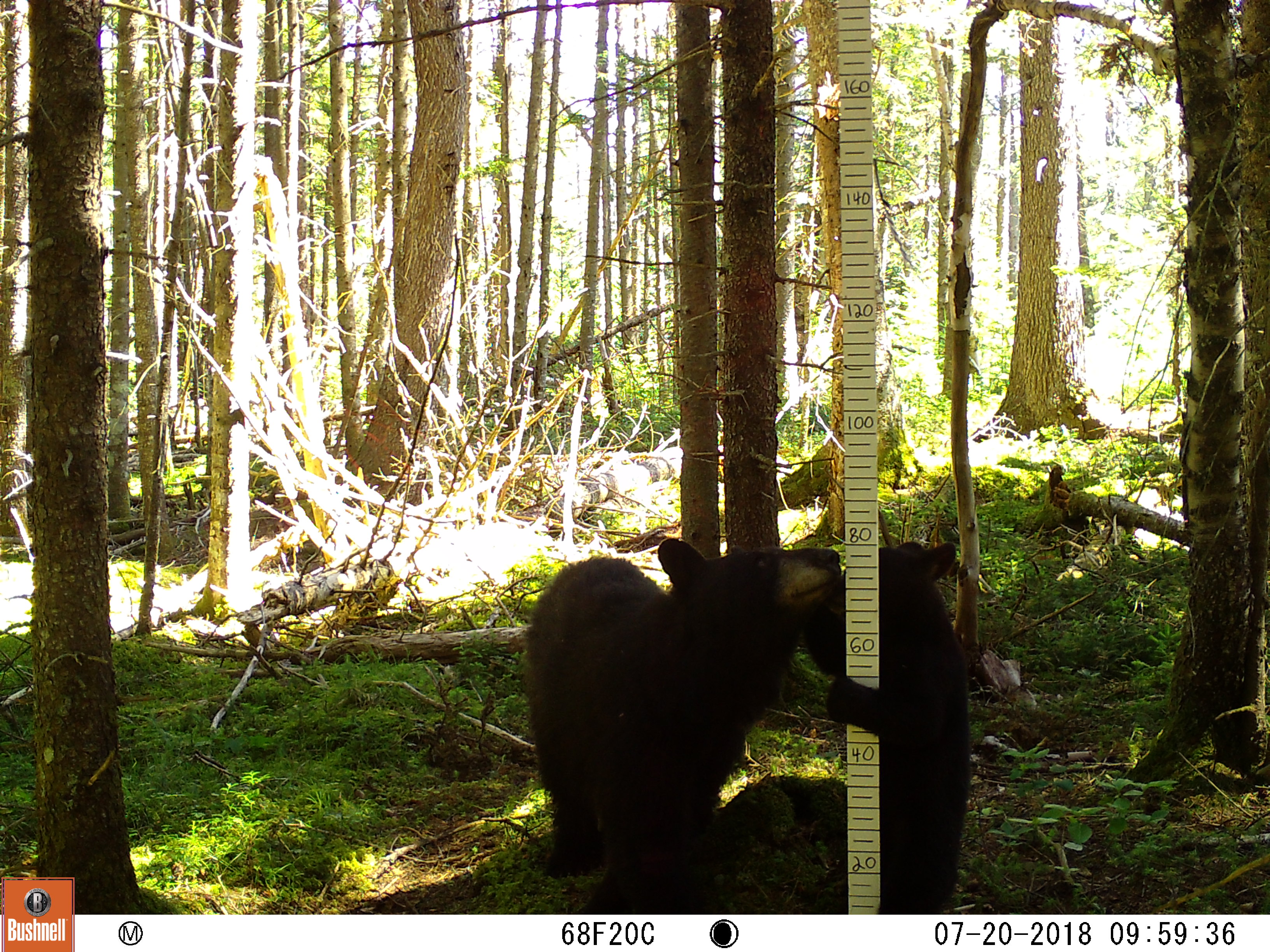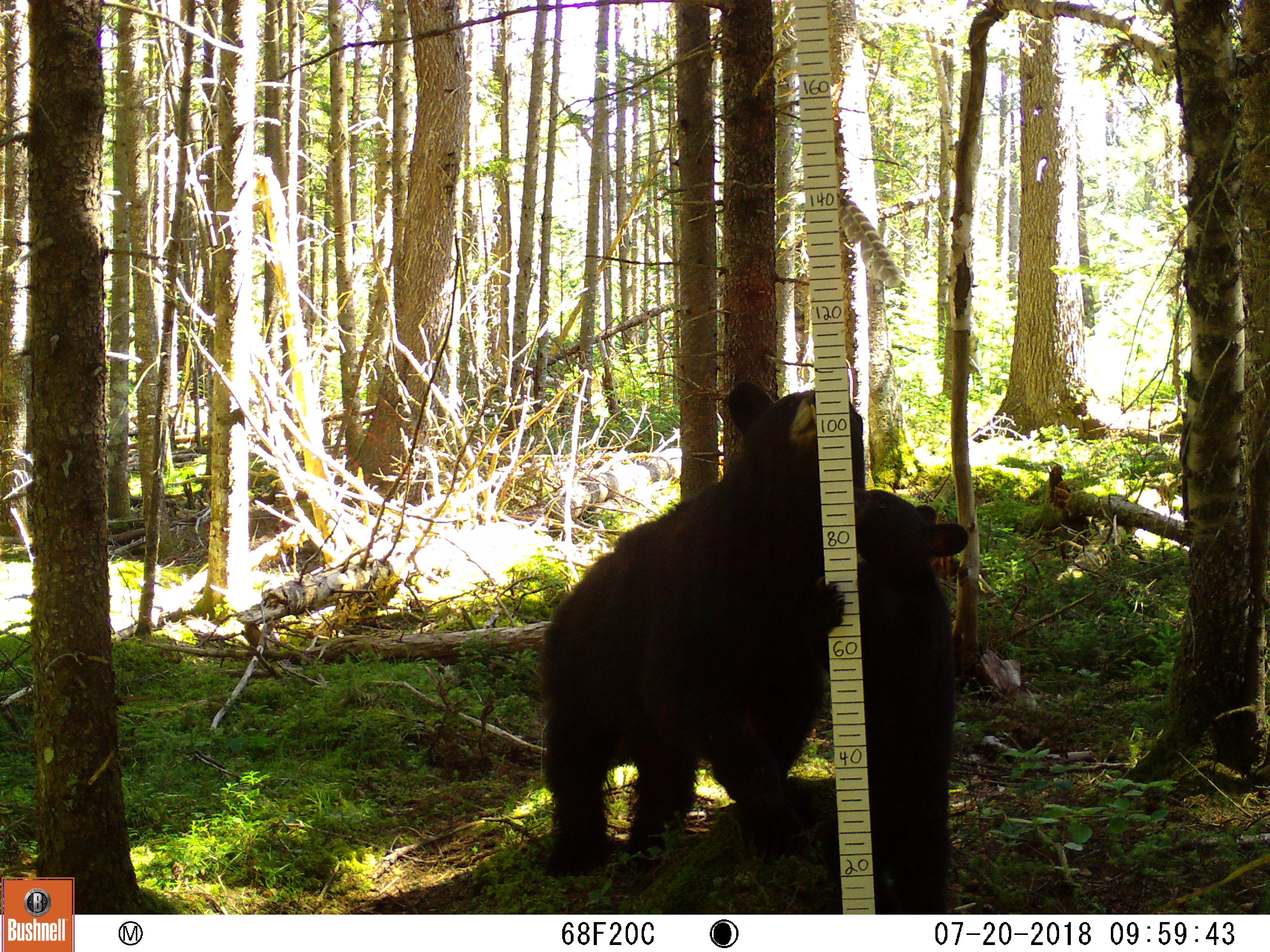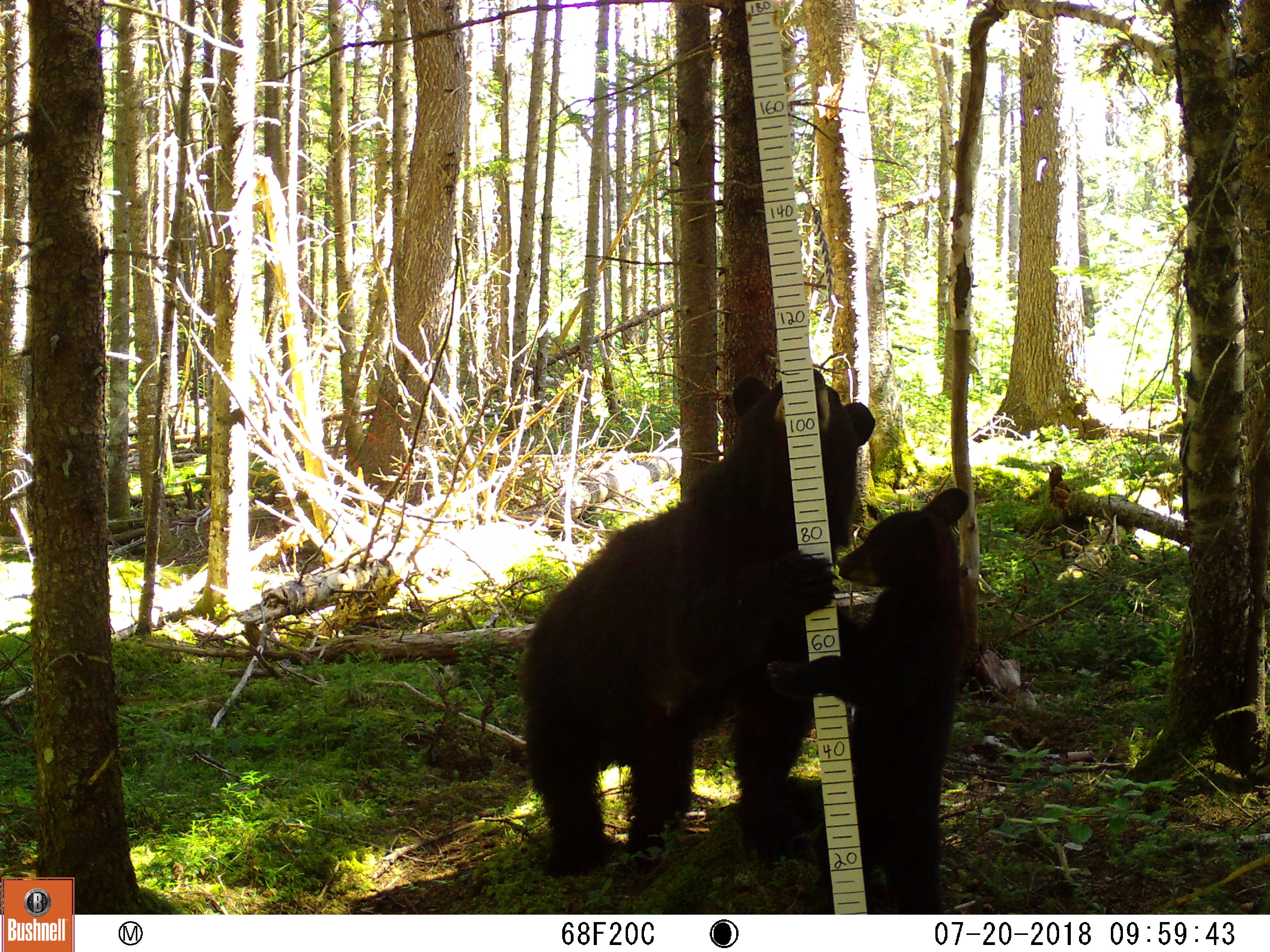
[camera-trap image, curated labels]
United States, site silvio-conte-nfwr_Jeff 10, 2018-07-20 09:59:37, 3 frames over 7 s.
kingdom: Animalia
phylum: Chordata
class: Mammalia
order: Carnivora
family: Ursidae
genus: Ursus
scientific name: Ursus americanus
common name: black bear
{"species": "black bear (Ursus americanus)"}